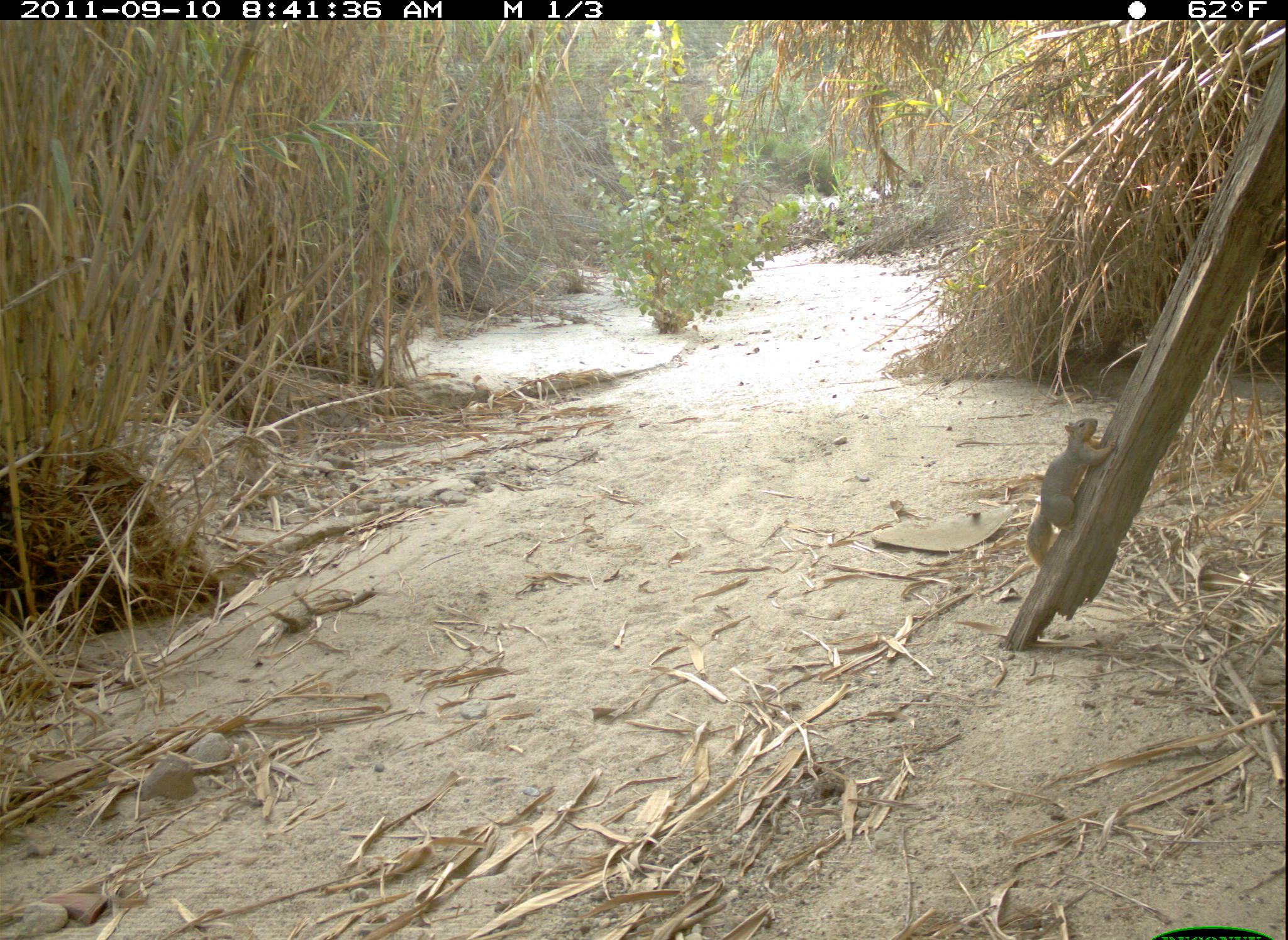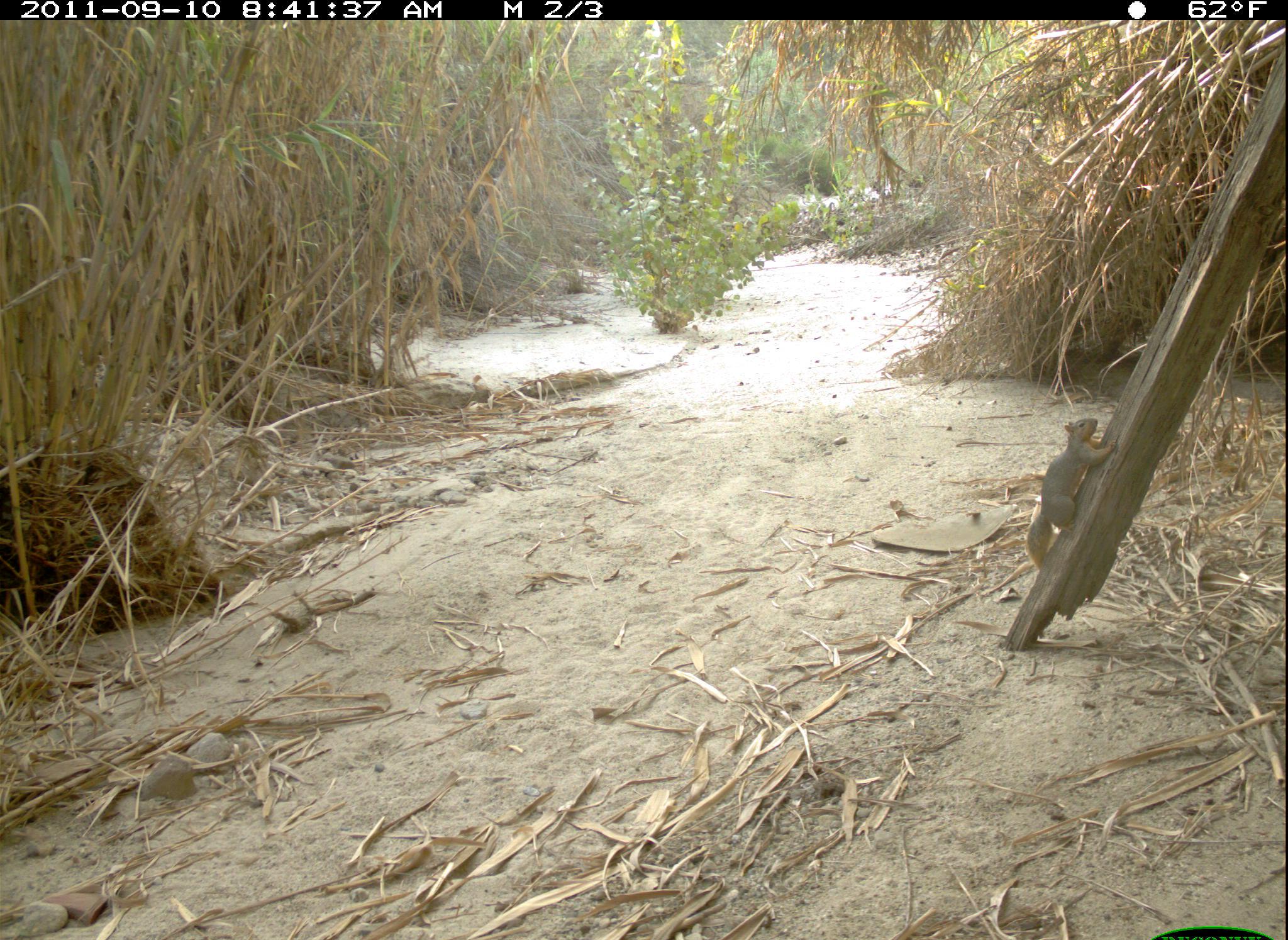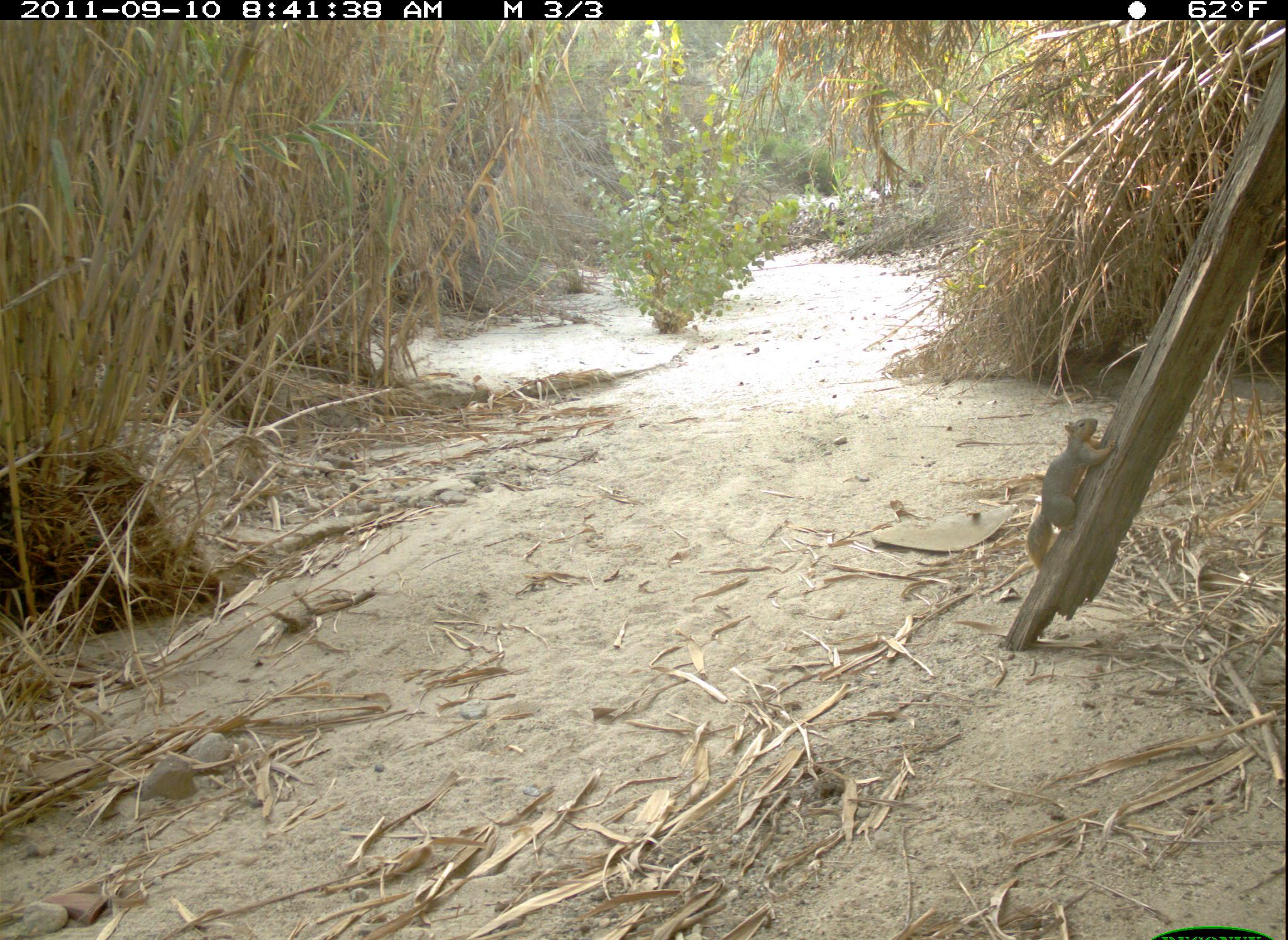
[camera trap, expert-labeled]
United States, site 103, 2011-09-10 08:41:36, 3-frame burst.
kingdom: Animalia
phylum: Chordata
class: Mammalia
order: Rodentia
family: Sciuridae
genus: Sciurus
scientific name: Sciurus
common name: squirrel